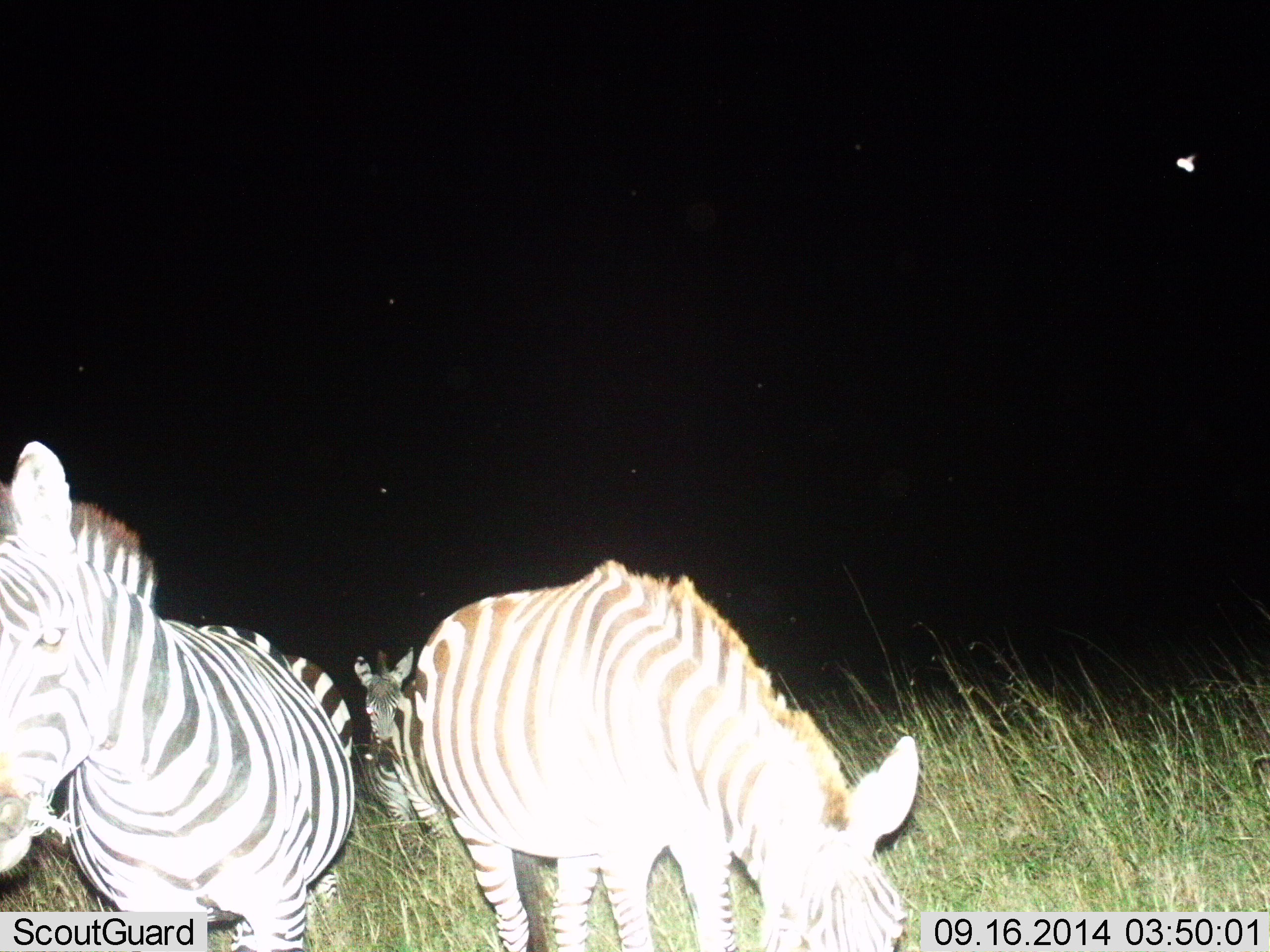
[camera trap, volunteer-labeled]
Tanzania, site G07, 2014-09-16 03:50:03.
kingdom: Animalia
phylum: Chordata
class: Mammalia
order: Perissodactyla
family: Equidae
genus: Equus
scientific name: Equus quagga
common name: plains zebra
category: zebra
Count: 3.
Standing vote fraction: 40%.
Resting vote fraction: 10%.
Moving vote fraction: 30%.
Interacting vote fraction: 0%.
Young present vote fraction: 10%.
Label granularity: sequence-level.